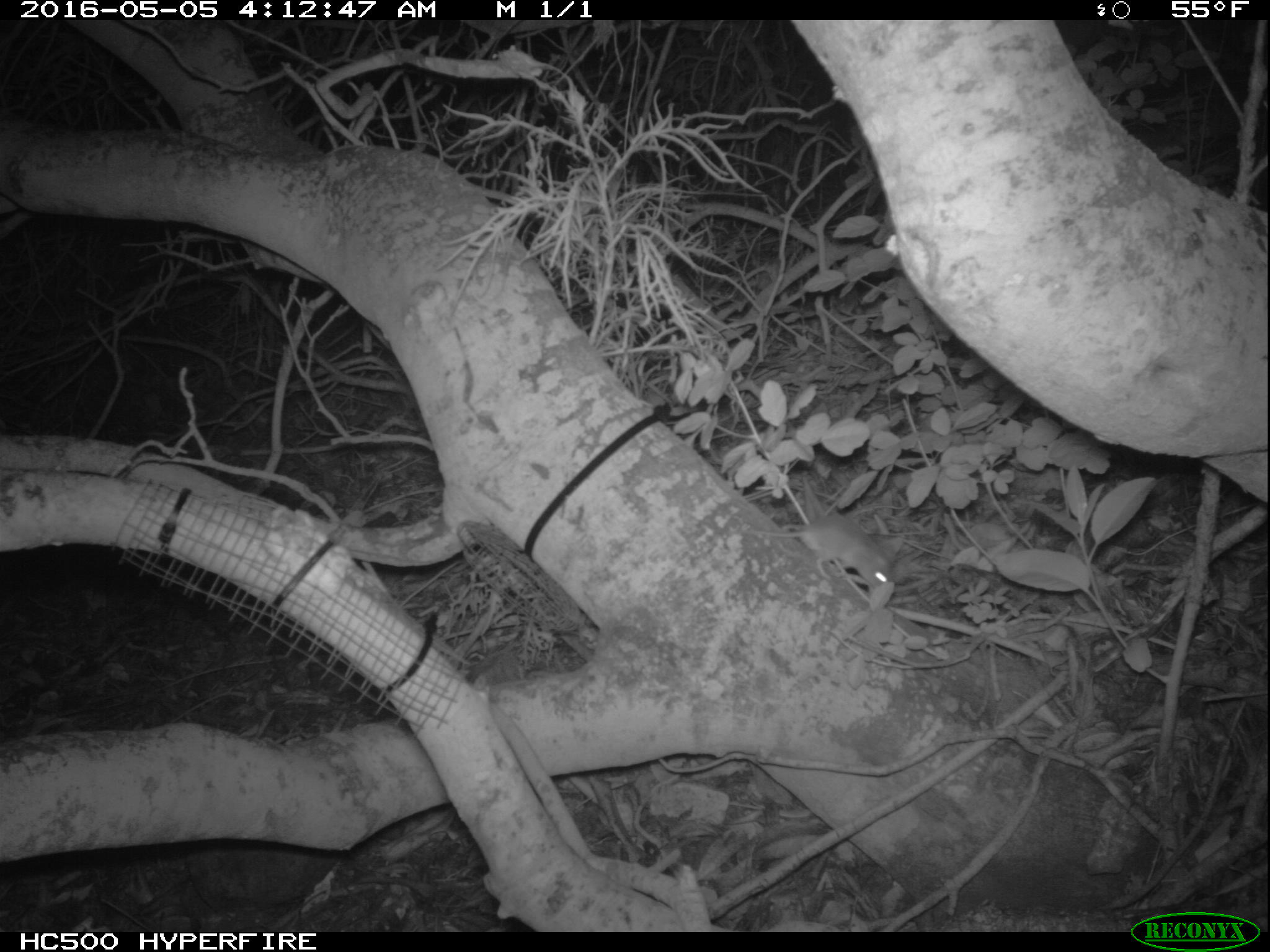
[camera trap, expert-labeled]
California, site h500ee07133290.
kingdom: Animalia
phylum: Chordata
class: Mammalia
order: Rodentia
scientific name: Rodentia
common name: rodent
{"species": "rodent (Rodentia)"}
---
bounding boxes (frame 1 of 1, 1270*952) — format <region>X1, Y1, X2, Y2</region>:
rodent: <region>753, 495, 892, 594</region>